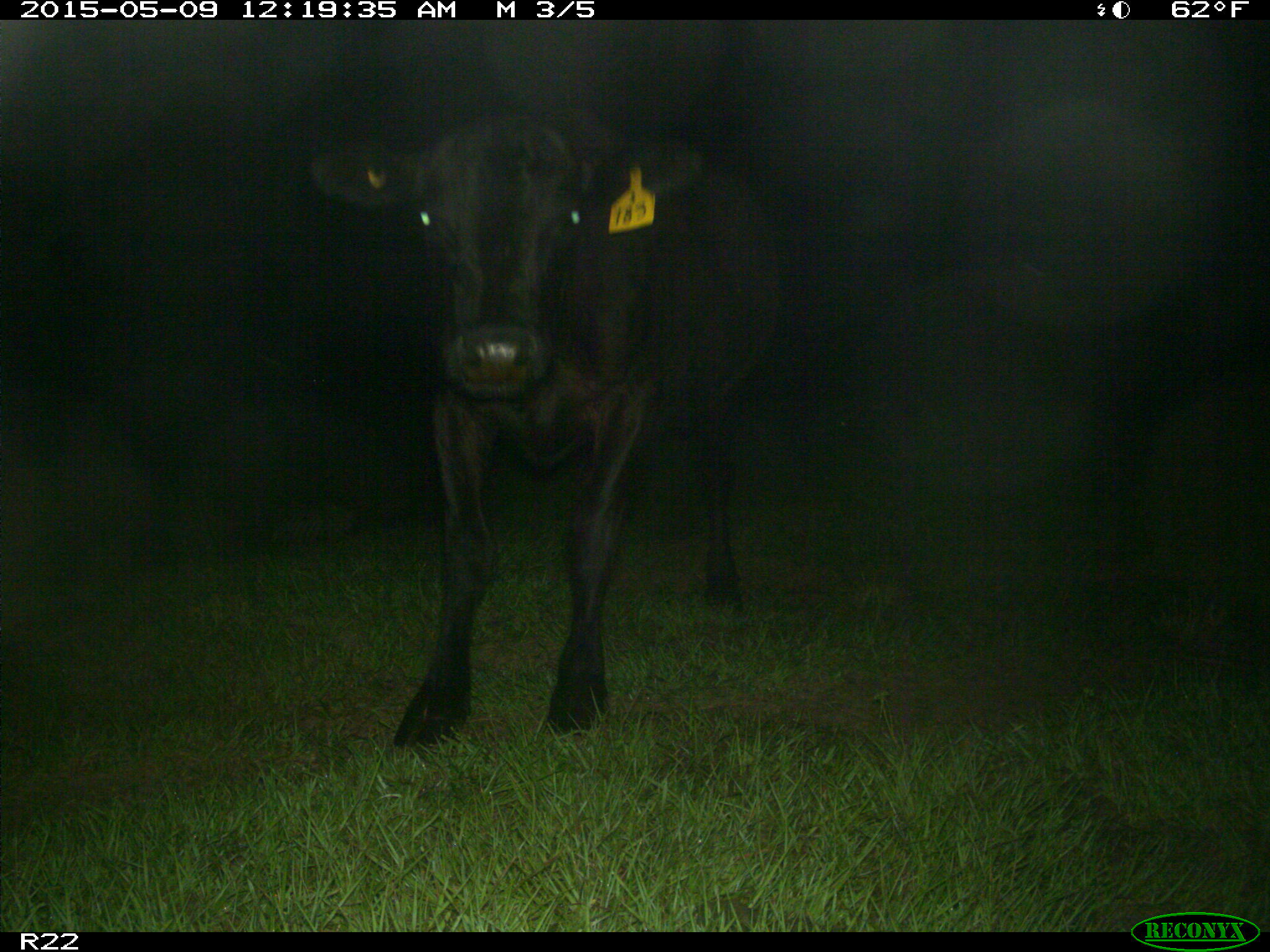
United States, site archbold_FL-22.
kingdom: Animalia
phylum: Chordata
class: Mammalia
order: Artiodactyla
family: Bovidae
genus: Bos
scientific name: Bos taurus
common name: domestic cow